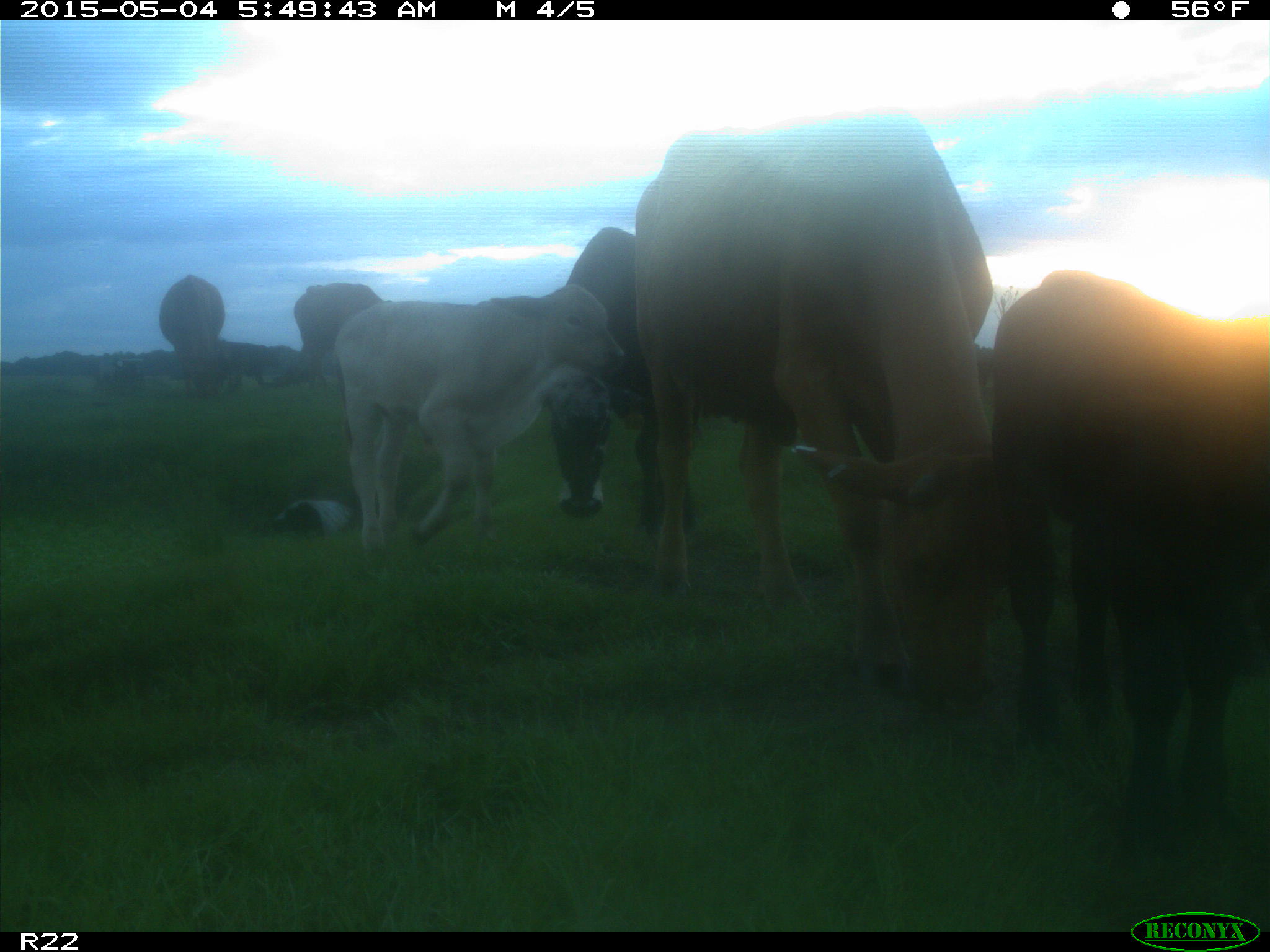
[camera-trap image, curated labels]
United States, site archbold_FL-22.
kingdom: Animalia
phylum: Chordata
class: Mammalia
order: Artiodactyla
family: Bovidae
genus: Bos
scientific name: Bos taurus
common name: domestic cow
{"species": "Bos taurus (domestic cow)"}